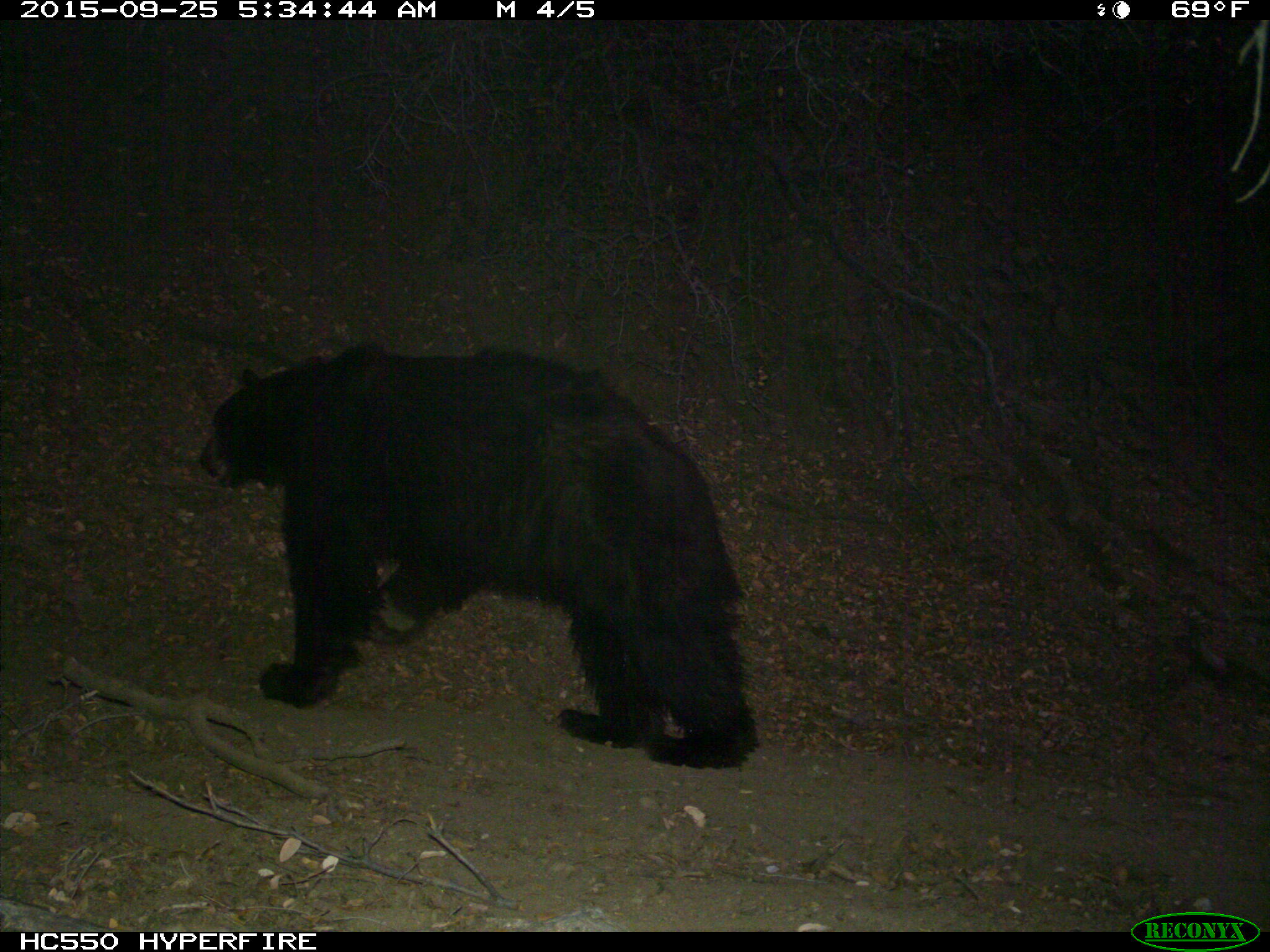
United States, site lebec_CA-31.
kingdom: Animalia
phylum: Chordata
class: Mammalia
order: Carnivora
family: Ursidae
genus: Ursus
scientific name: Ursus americanus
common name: american black bear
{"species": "Ursus americanus (american black bear)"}